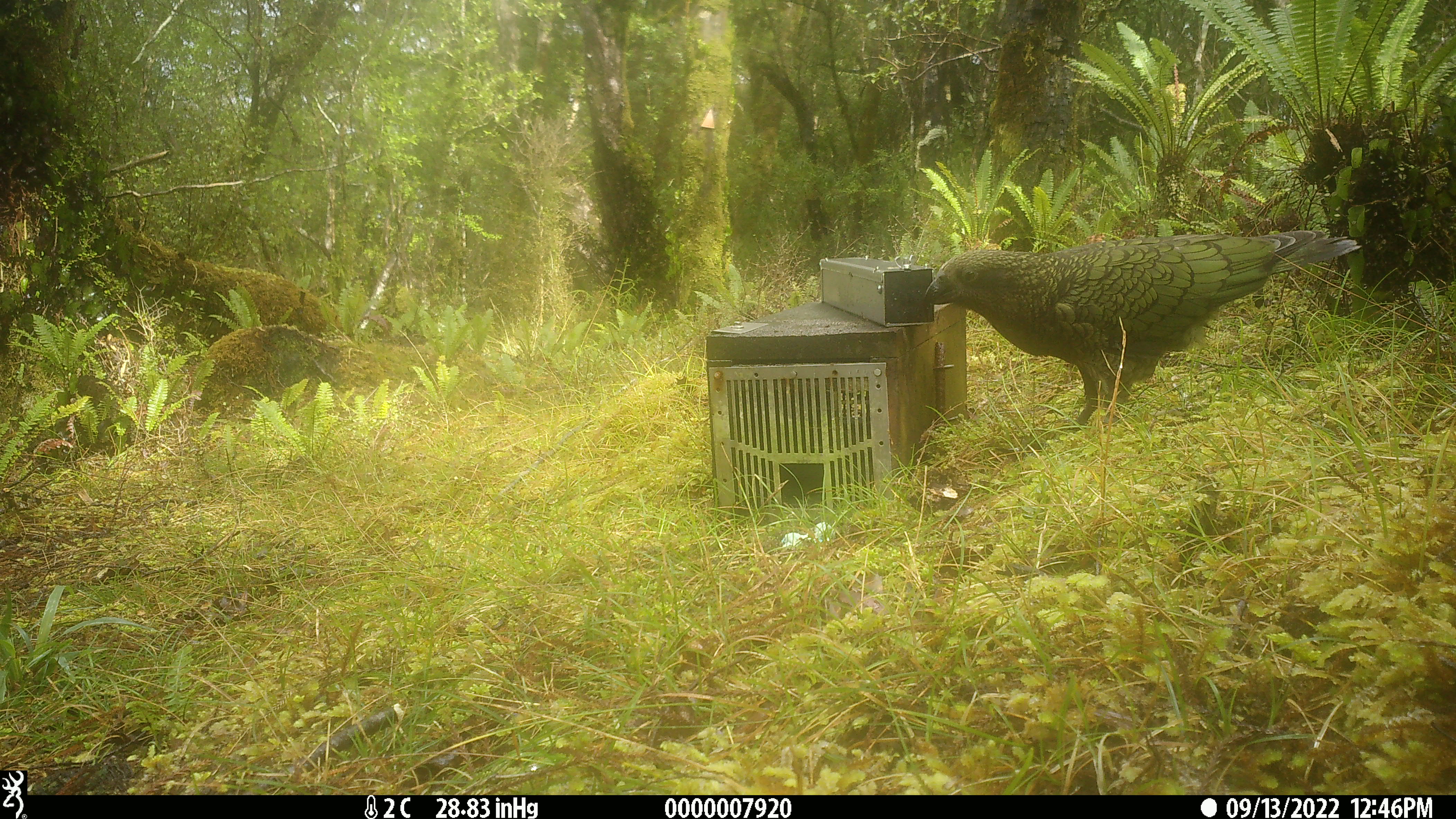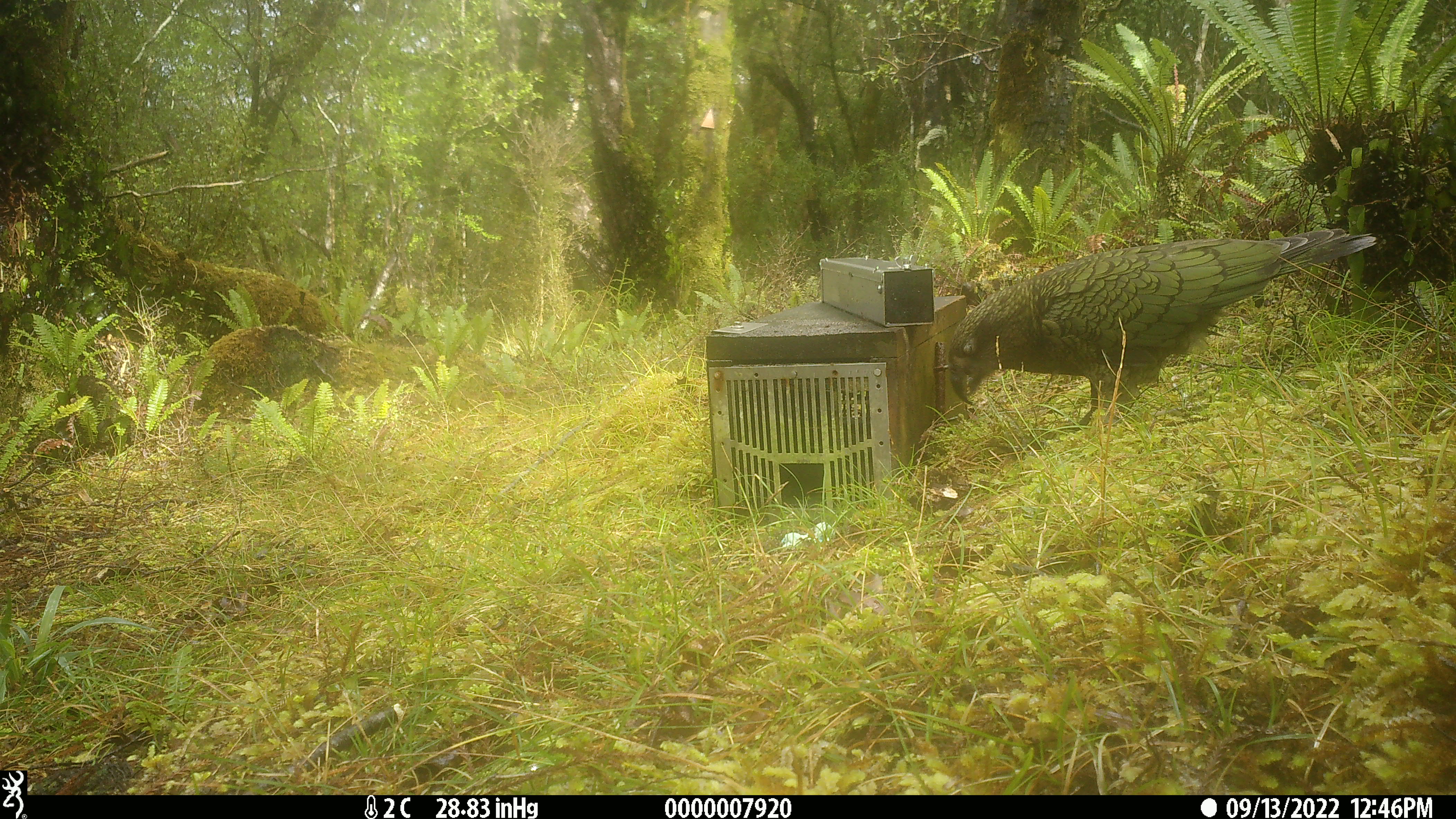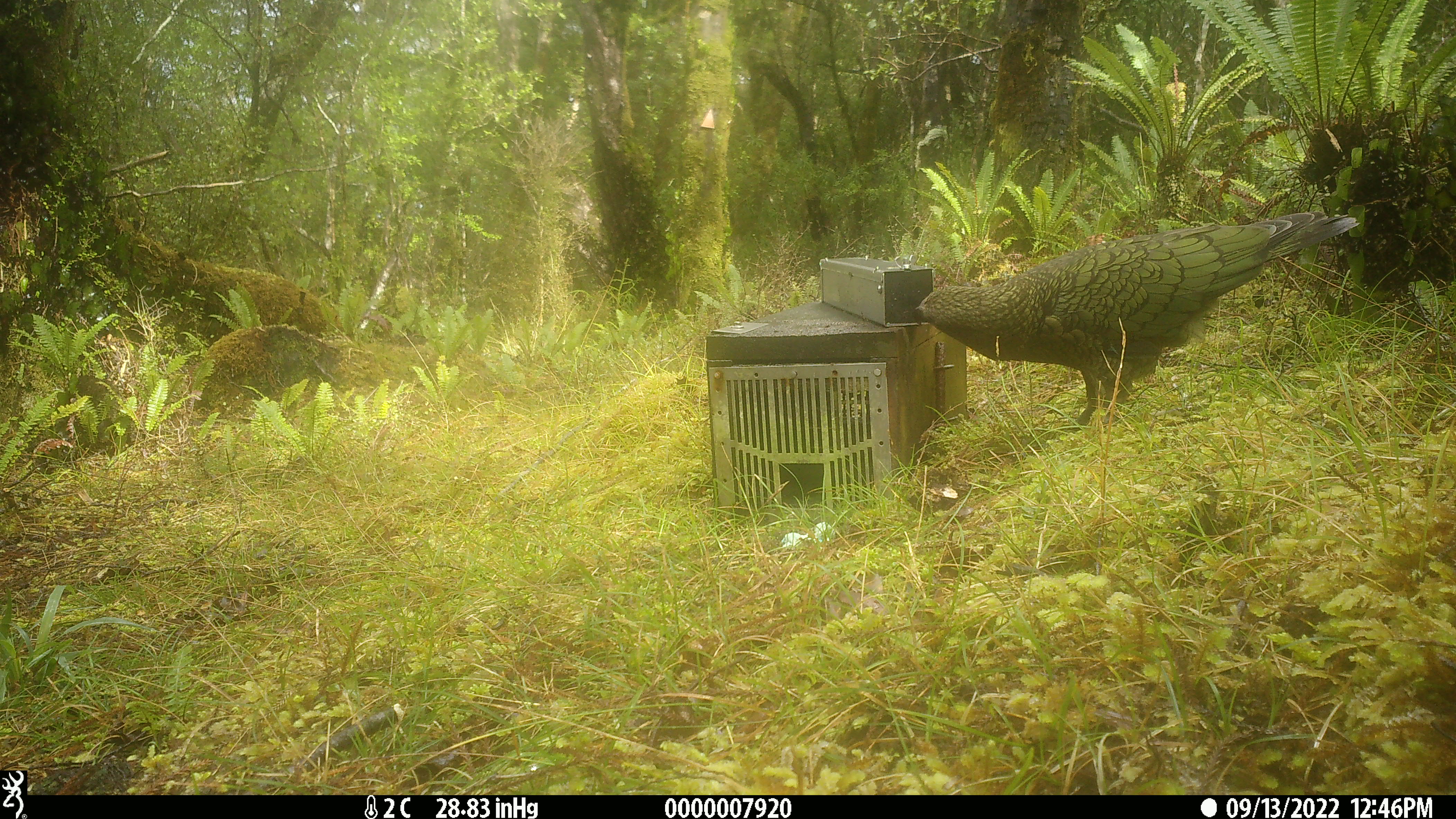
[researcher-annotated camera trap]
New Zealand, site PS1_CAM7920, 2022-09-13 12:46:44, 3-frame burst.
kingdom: Animalia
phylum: Chordata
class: Aves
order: Psittaciformes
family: Strigopidae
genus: Nestor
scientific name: Nestor notabilis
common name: kea